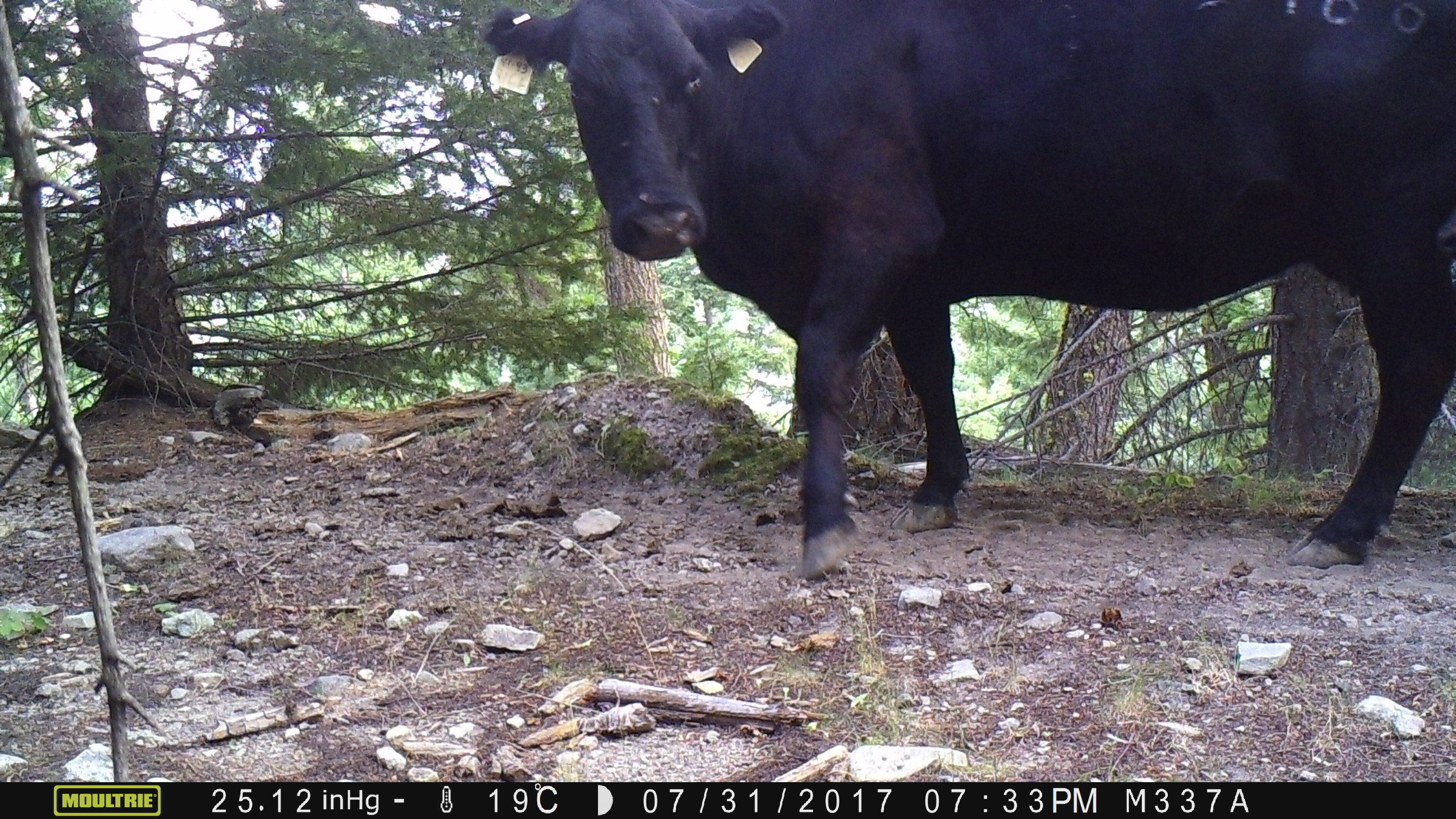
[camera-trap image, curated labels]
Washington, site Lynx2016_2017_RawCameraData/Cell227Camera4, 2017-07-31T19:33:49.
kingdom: Animalia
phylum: Chordata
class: Mammalia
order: Artiodactyla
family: Bovidae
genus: Bos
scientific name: Bos taurus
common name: domestic cattle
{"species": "domestic cattle (Bos taurus)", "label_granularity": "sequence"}